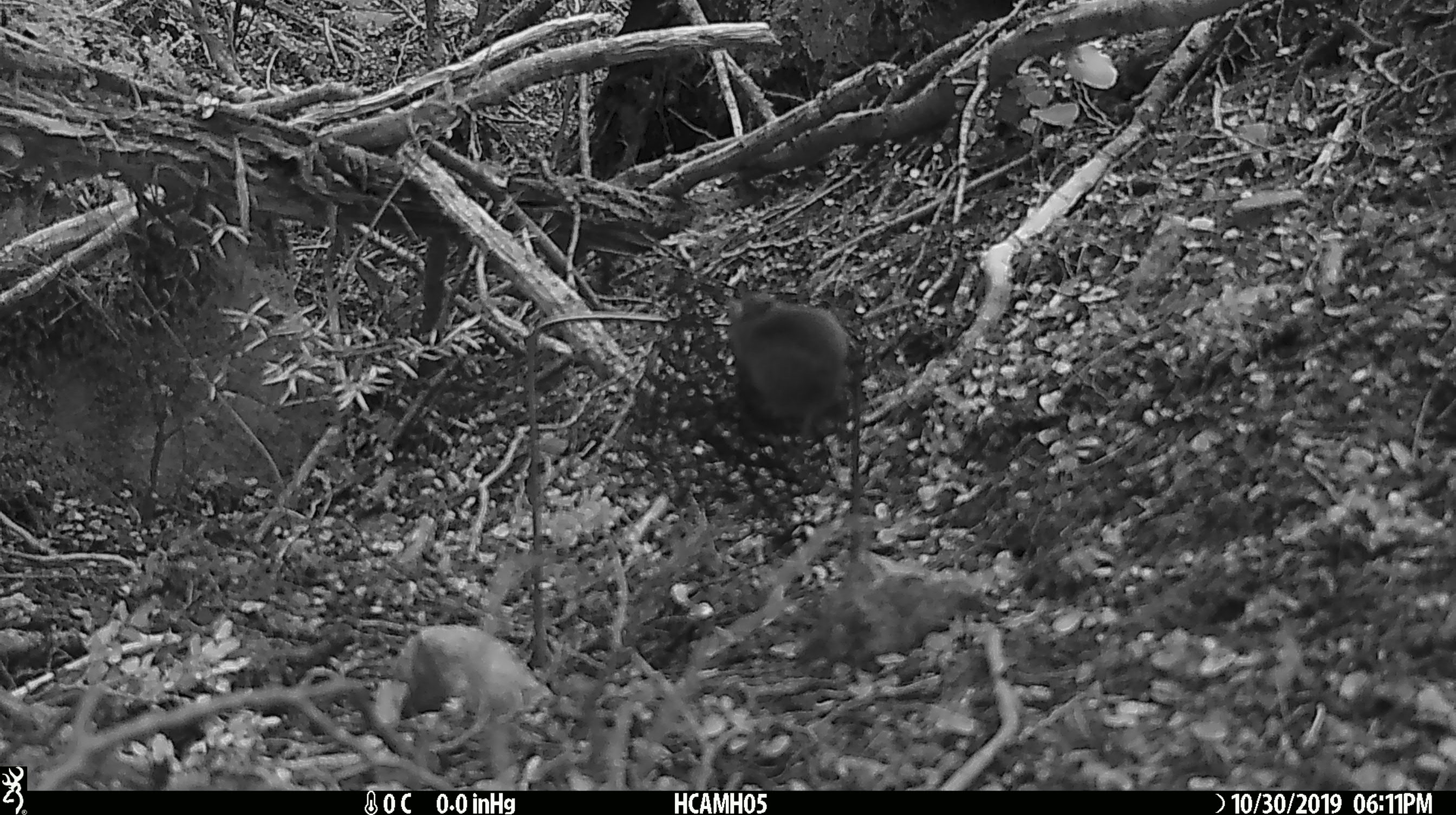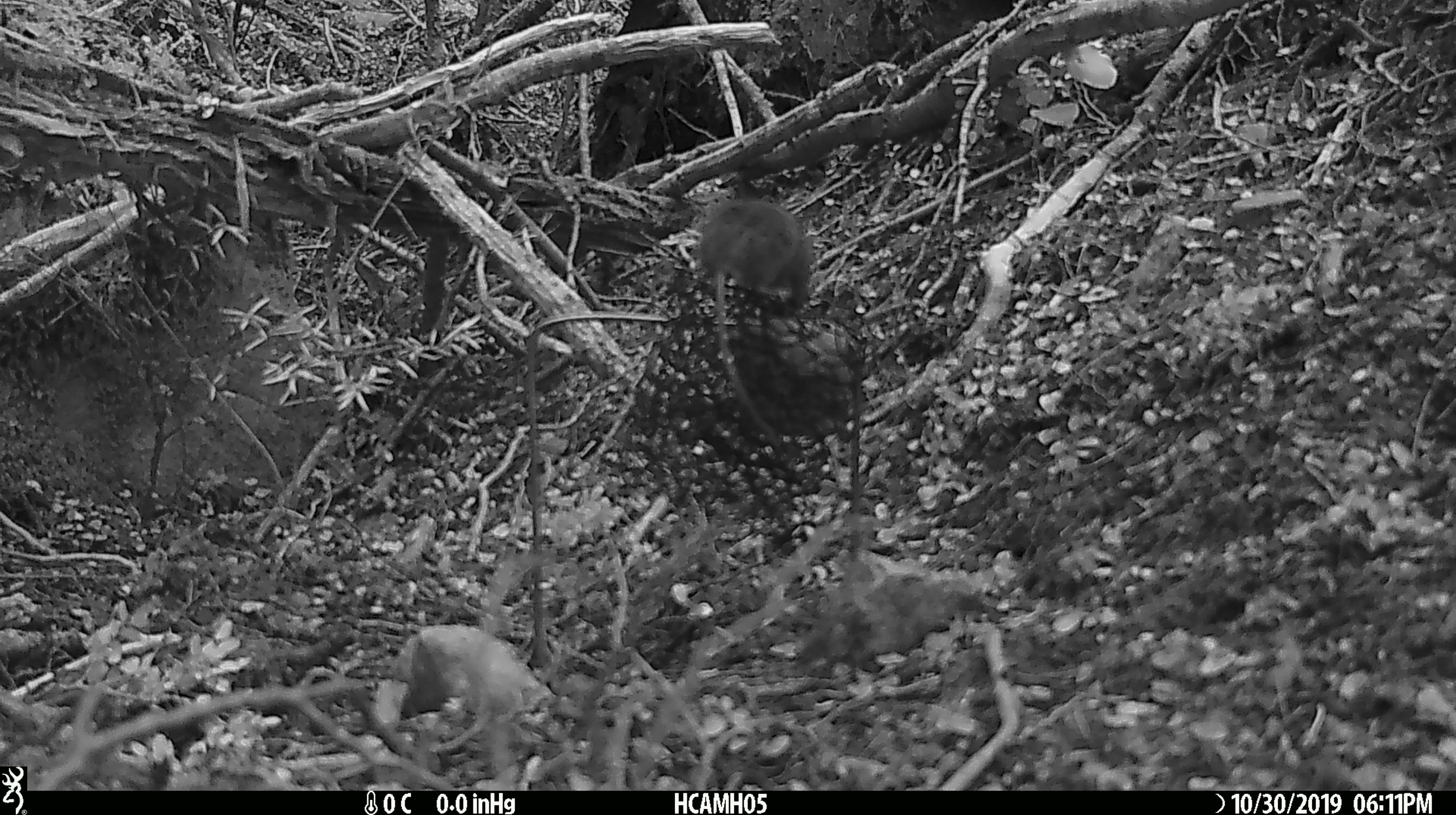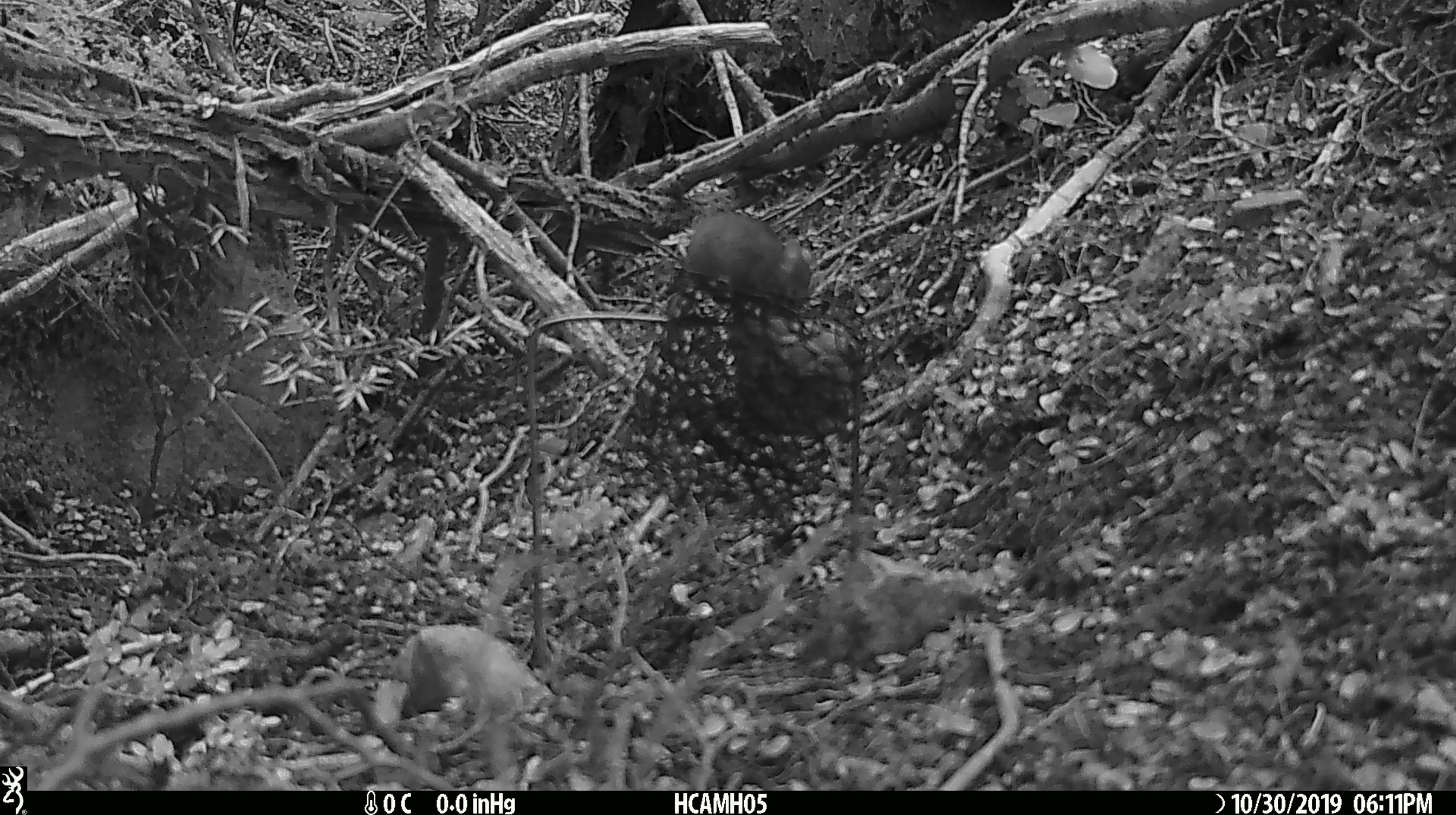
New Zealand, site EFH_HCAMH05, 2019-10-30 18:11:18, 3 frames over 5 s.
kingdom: Animalia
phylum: Chordata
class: Mammalia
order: Rodentia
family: Muridae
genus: Mus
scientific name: Mus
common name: mouse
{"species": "mouse (Mus)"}